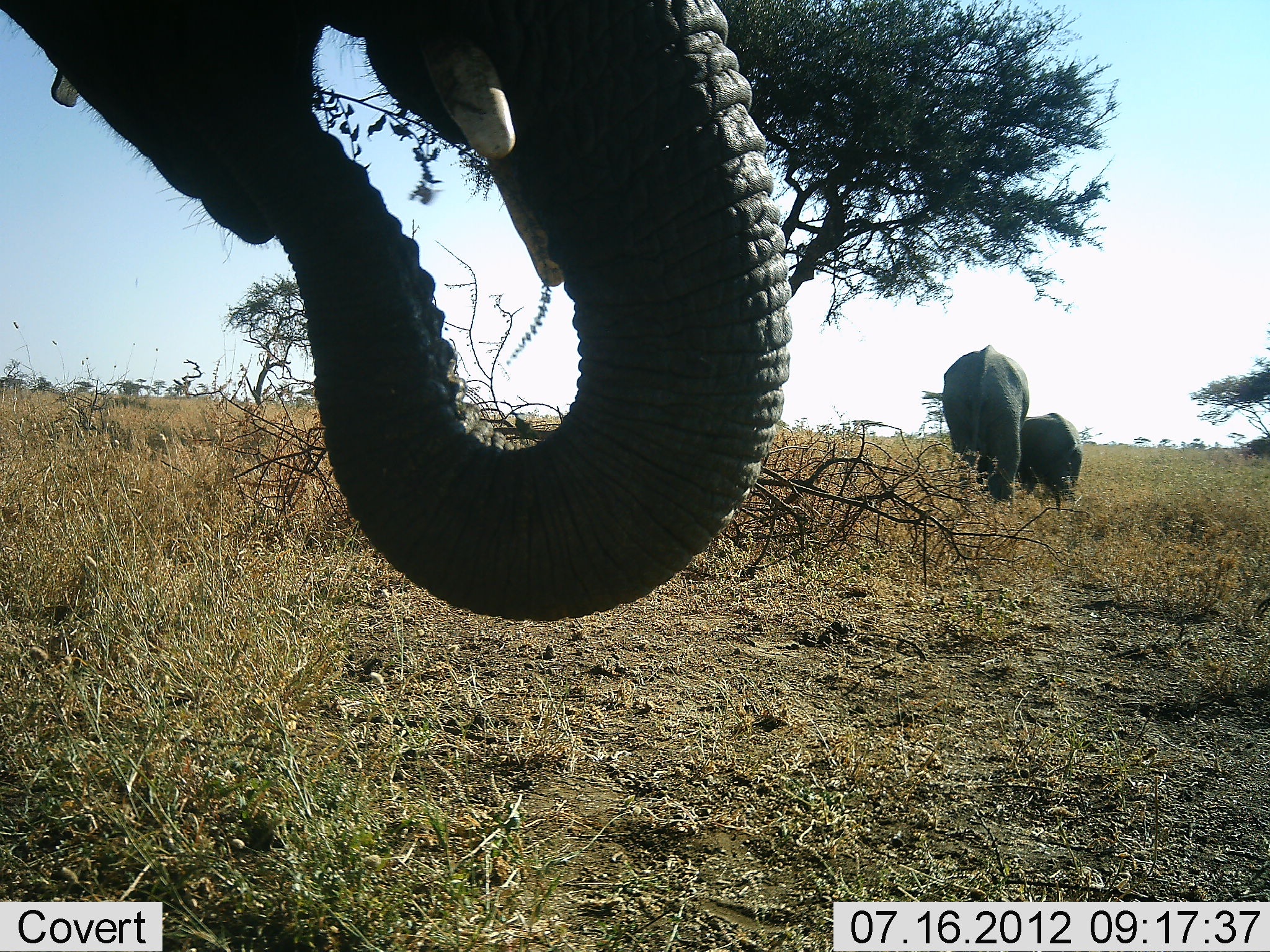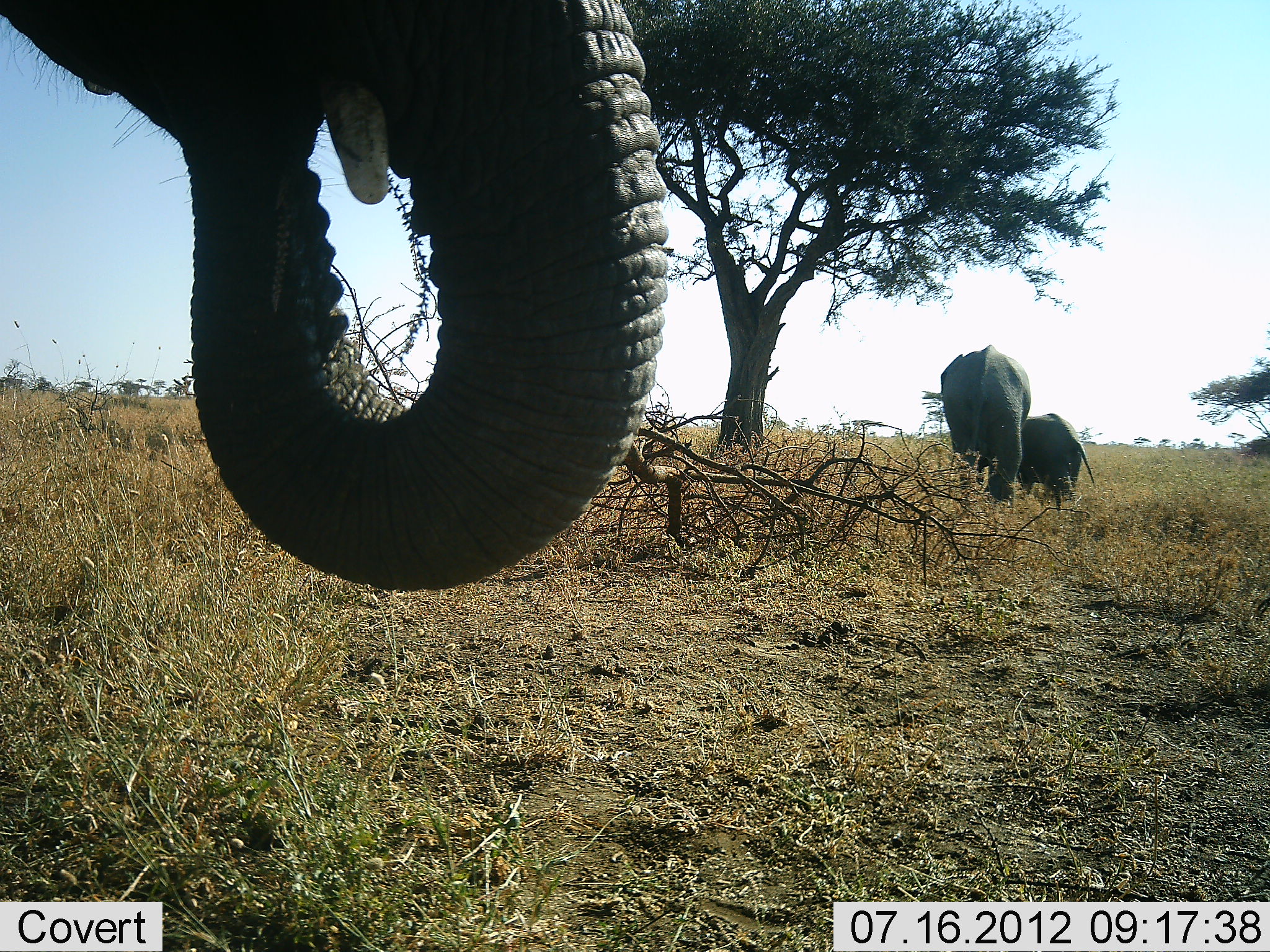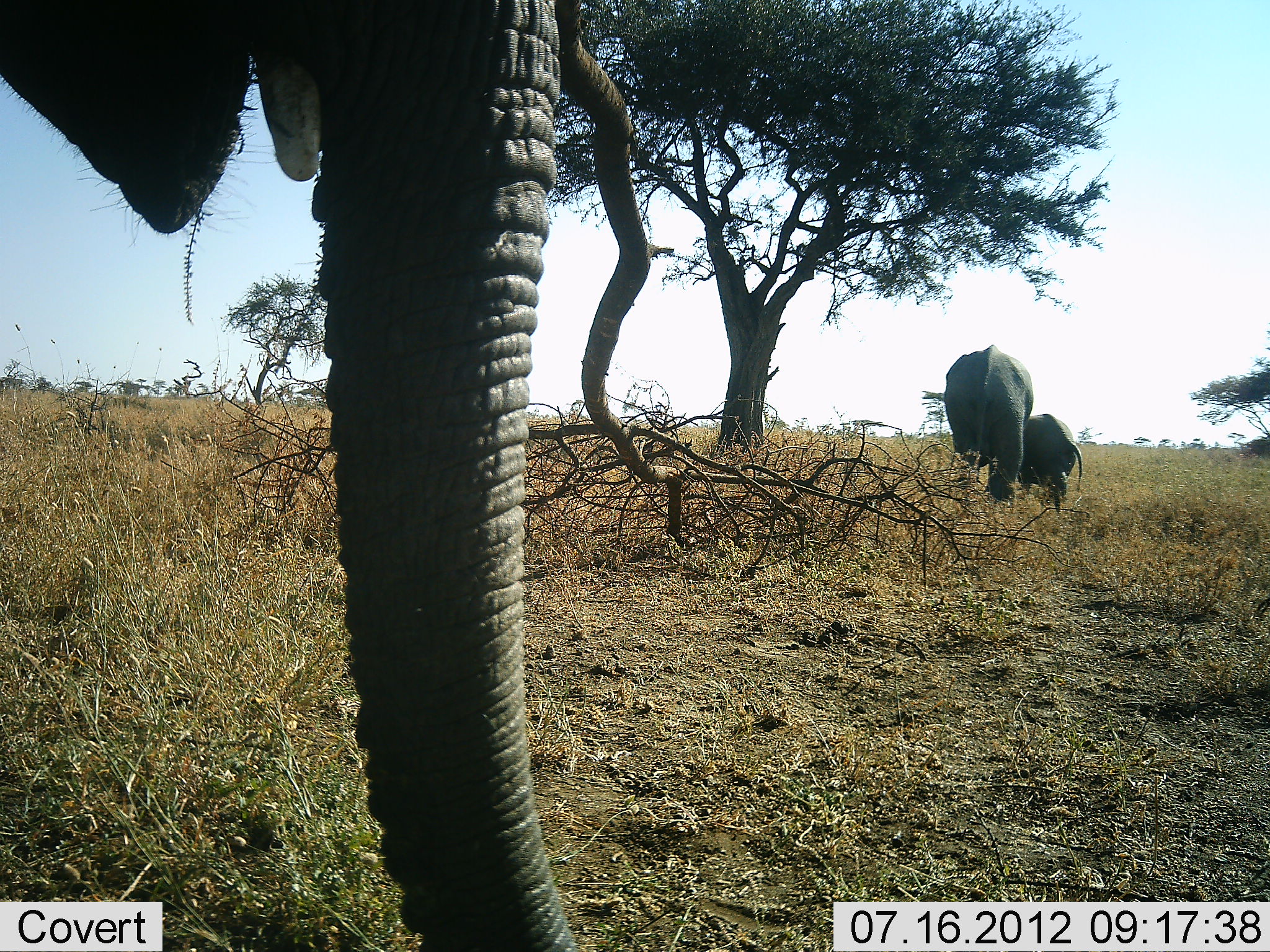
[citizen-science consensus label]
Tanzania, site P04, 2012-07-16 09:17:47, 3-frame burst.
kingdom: Animalia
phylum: Chordata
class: Mammalia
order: Proboscidea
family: Elephantidae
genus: Loxodonta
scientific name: Loxodonta africana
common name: african bush elephant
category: elephant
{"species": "elephant (african bush elephant) (Loxodonta africana)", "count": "3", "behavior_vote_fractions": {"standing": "70%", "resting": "10%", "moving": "30%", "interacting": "10%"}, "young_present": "70%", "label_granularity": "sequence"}